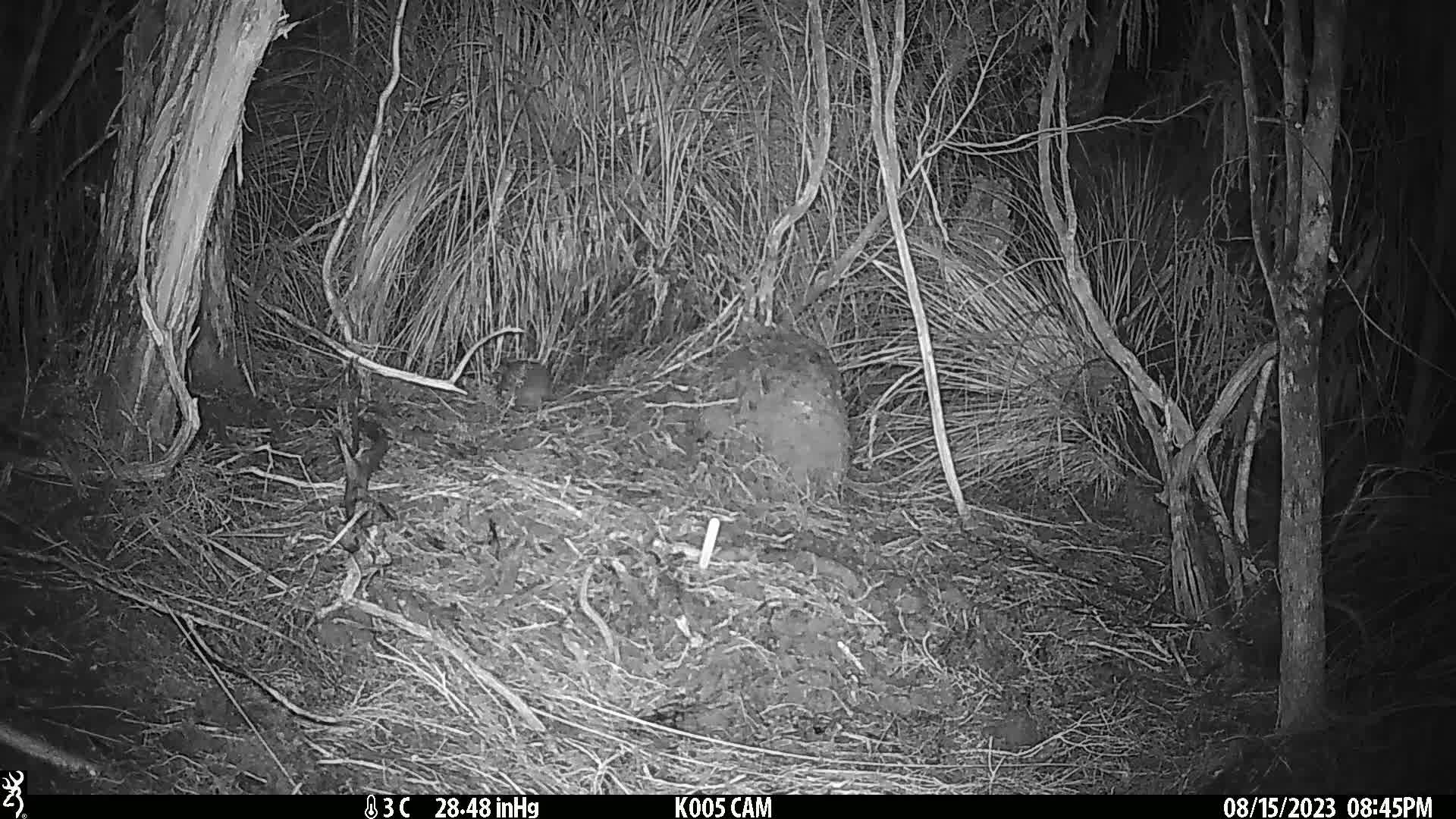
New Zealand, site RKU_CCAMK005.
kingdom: Animalia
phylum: Chordata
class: Mammalia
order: Rodentia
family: Muridae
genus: Rattus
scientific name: Rattus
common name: rat